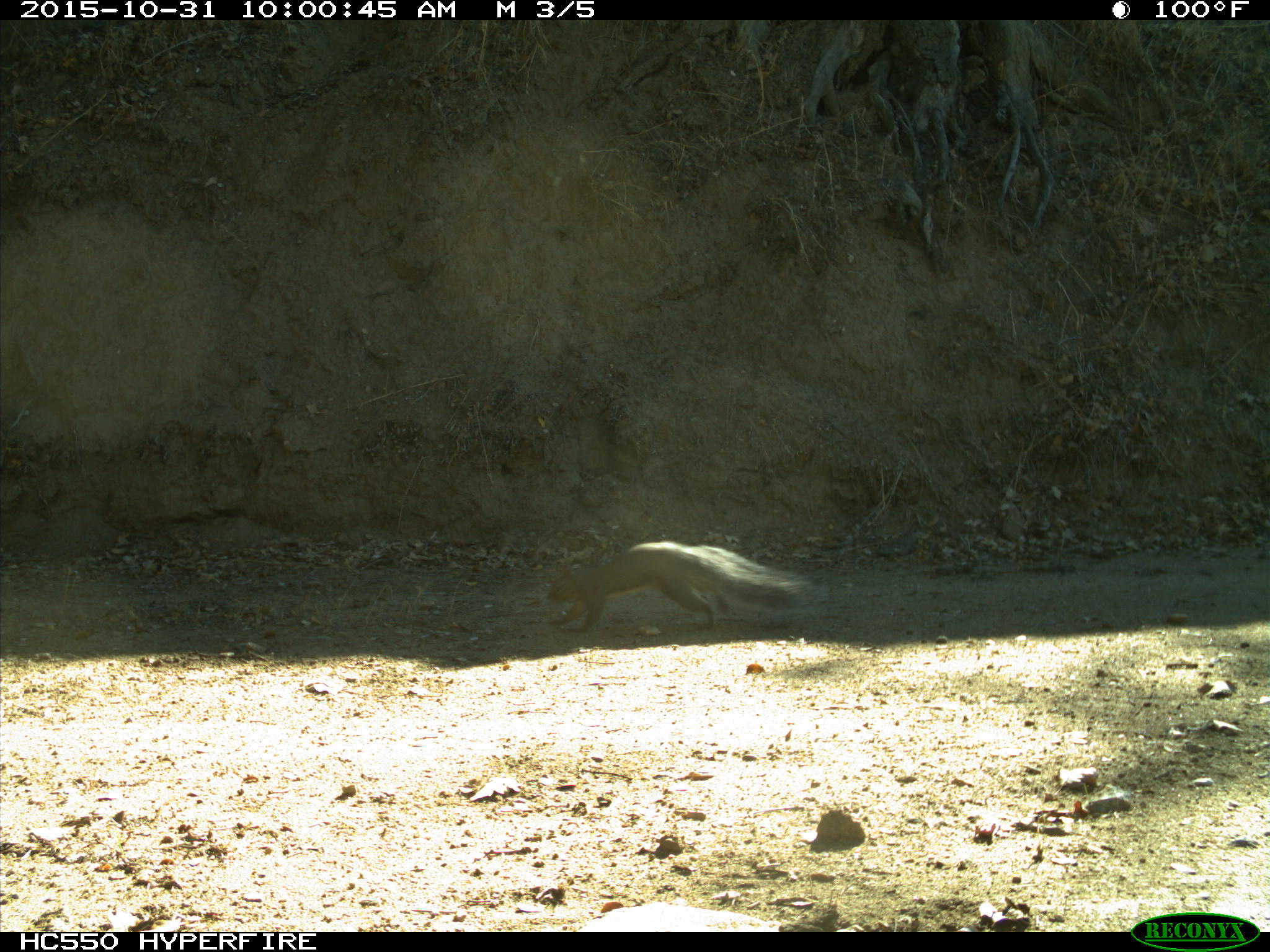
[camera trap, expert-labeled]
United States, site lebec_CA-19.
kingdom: Animalia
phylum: Chordata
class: Mammalia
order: Rodentia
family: Sciuridae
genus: Sciurus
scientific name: Sciurus carolinensis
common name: eastern gray squirrel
Sciurus carolinensis (eastern gray squirrel).